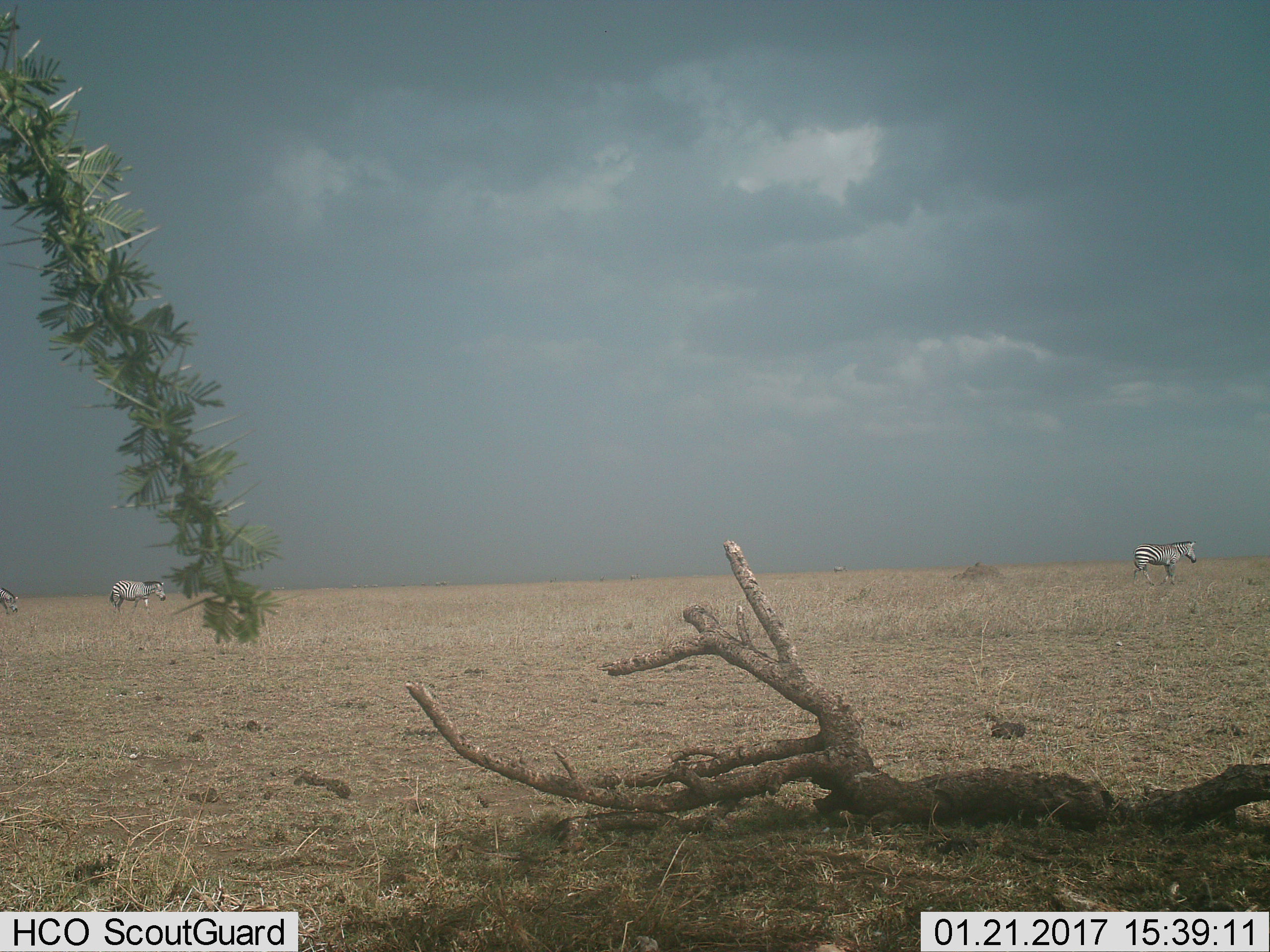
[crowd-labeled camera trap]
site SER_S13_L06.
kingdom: Animalia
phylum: Chordata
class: Mammalia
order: Perissodactyla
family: Equidae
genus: Equus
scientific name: Equus quagga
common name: plains zebra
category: zebraplains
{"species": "zebraplains (plains zebra) (Equus quagga)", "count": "3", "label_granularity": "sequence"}